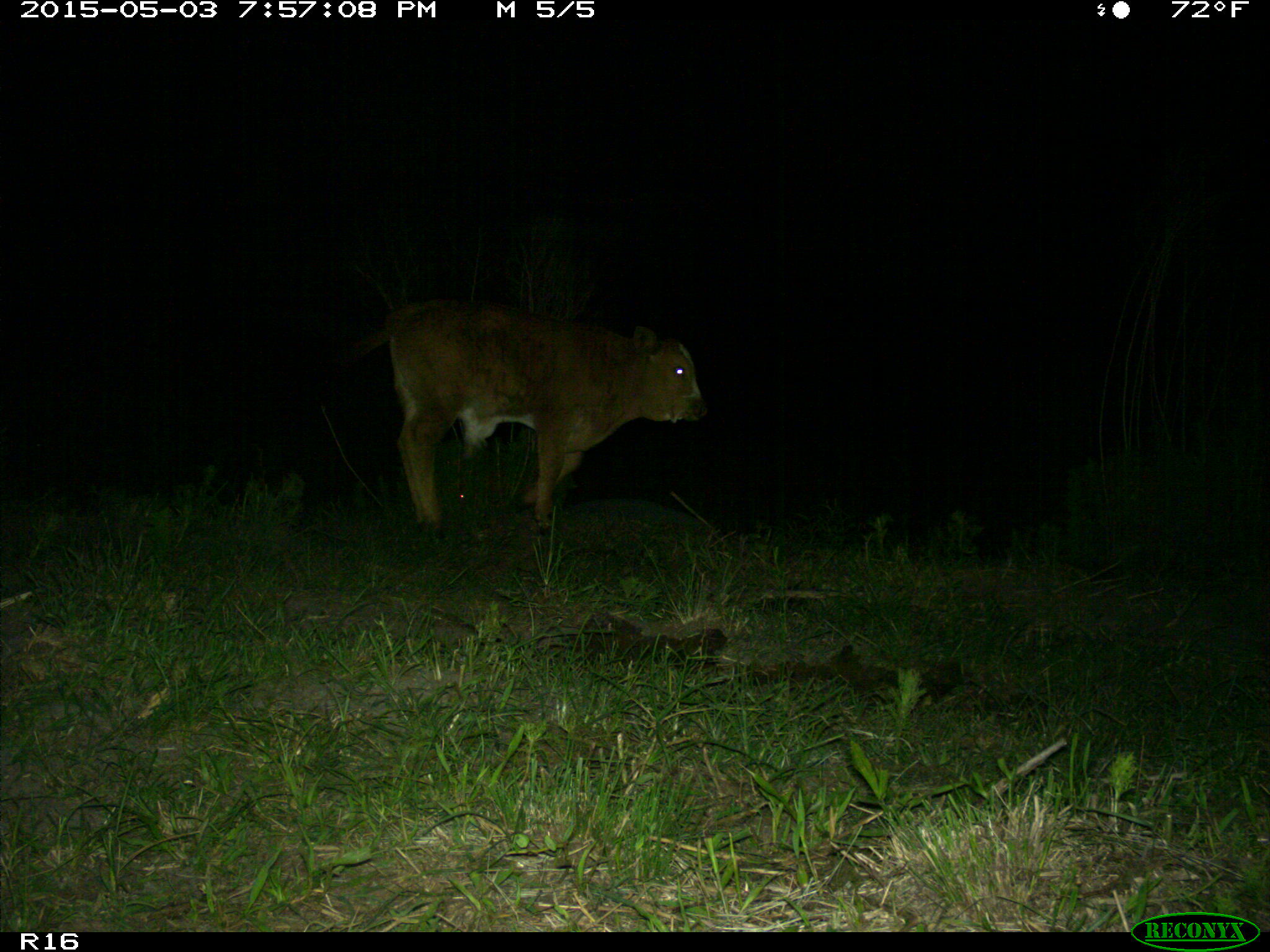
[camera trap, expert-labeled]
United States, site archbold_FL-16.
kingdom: Animalia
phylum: Chordata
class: Mammalia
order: Artiodactyla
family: Bovidae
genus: Bos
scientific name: Bos taurus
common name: domestic cow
Bos taurus (domestic cow).